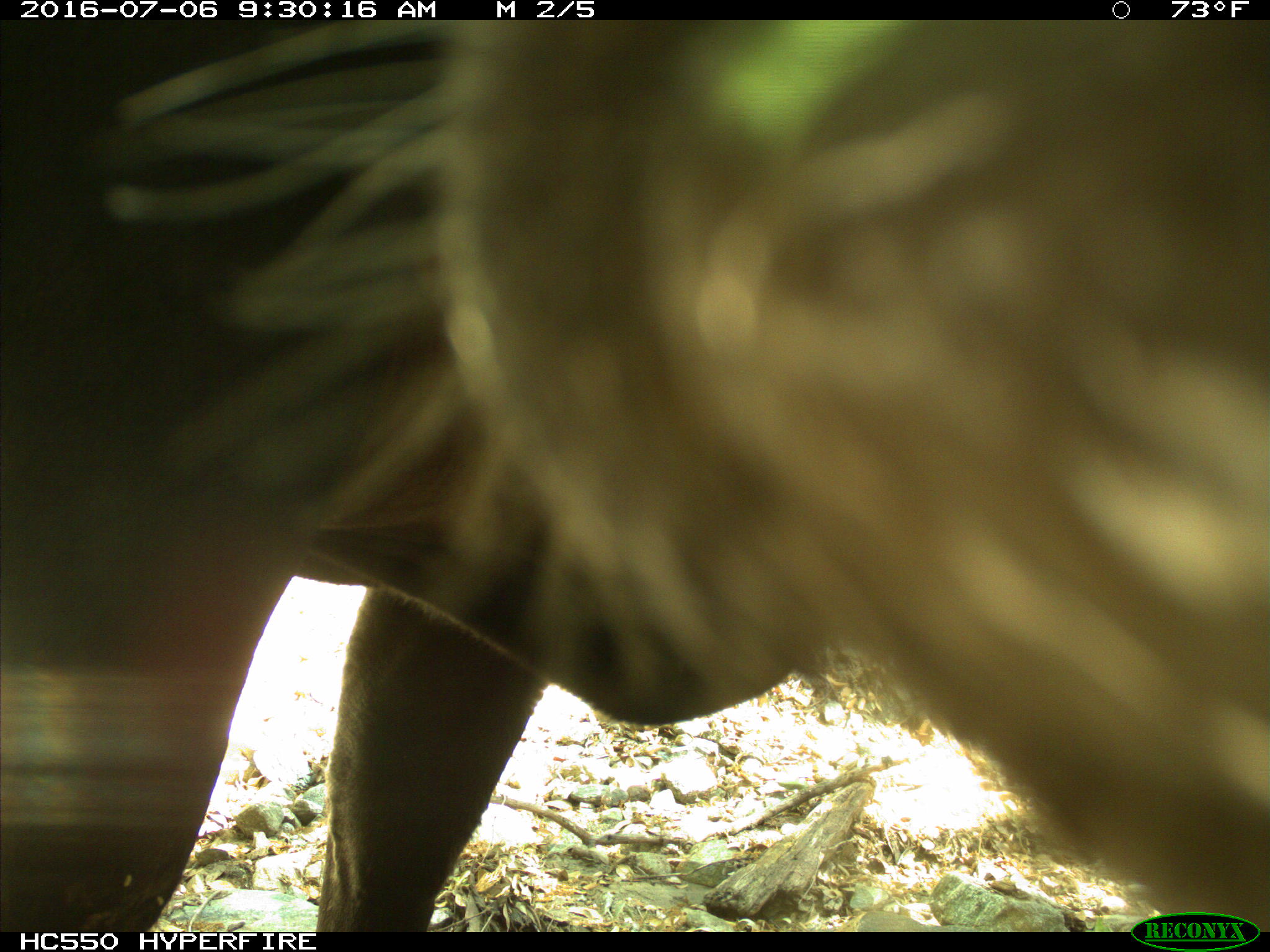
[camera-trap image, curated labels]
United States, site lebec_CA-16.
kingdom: Animalia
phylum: Chordata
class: Mammalia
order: Artiodactyla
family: Bovidae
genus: Bos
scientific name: Bos taurus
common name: domestic cow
Bos taurus (domestic cow).